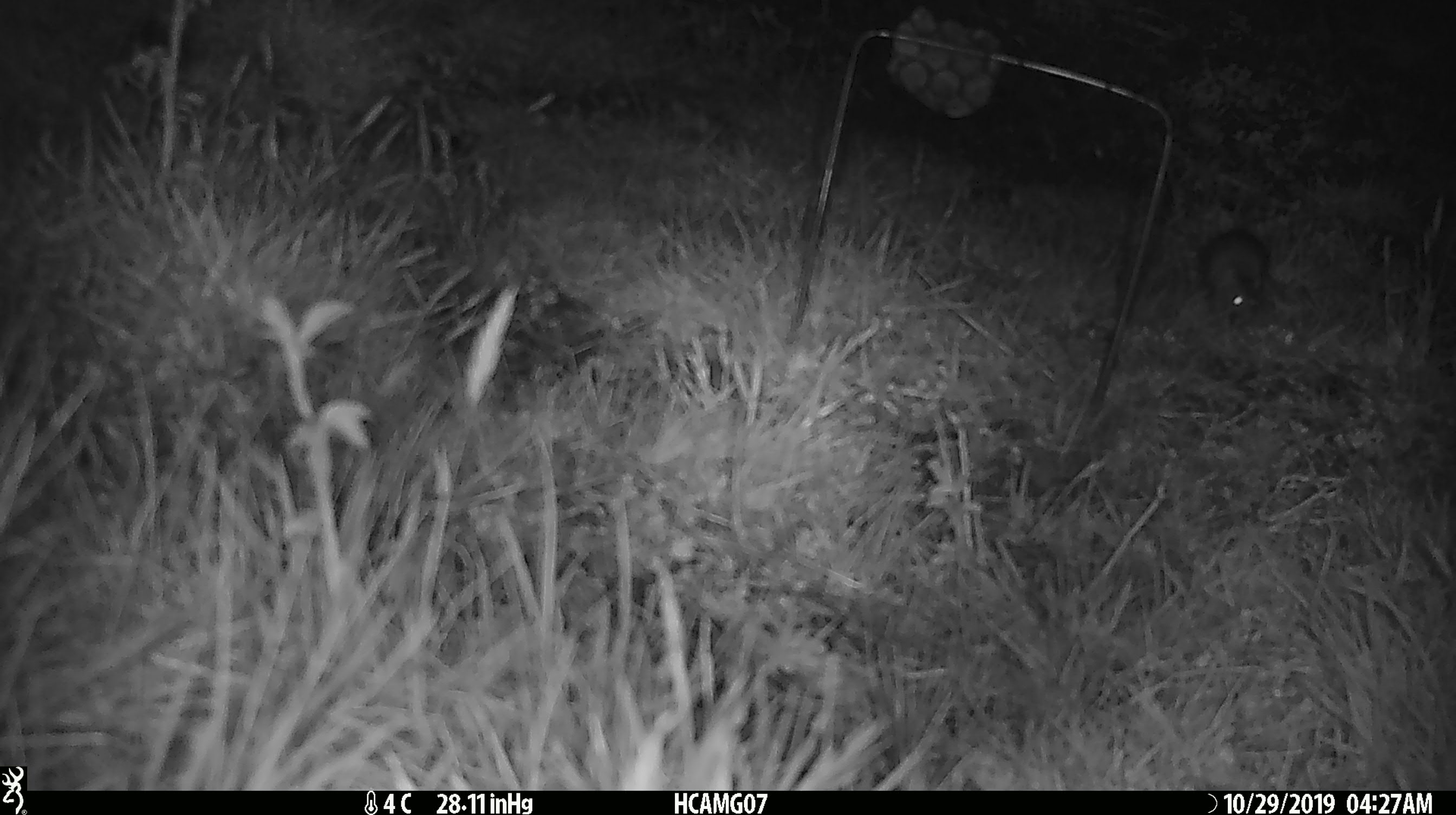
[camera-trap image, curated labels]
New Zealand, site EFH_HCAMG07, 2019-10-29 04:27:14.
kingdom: Animalia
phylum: Chordata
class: Mammalia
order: Rodentia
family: Muridae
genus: Mus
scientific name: Mus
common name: mouse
Mouse (Mus).